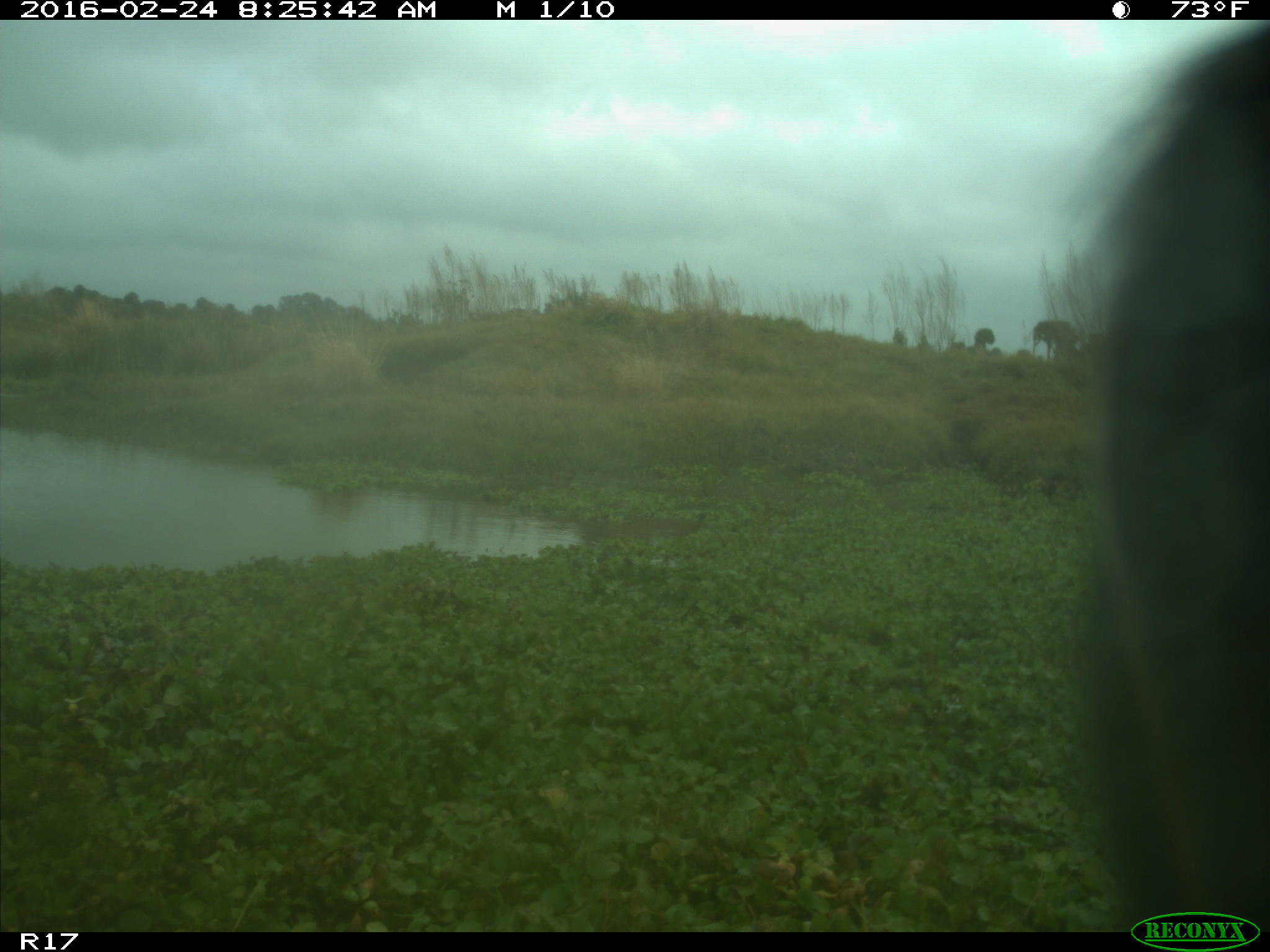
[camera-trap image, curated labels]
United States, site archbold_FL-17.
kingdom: Animalia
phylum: Chordata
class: Mammalia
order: Artiodactyla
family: Bovidae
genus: Bos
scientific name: Bos taurus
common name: domestic cow